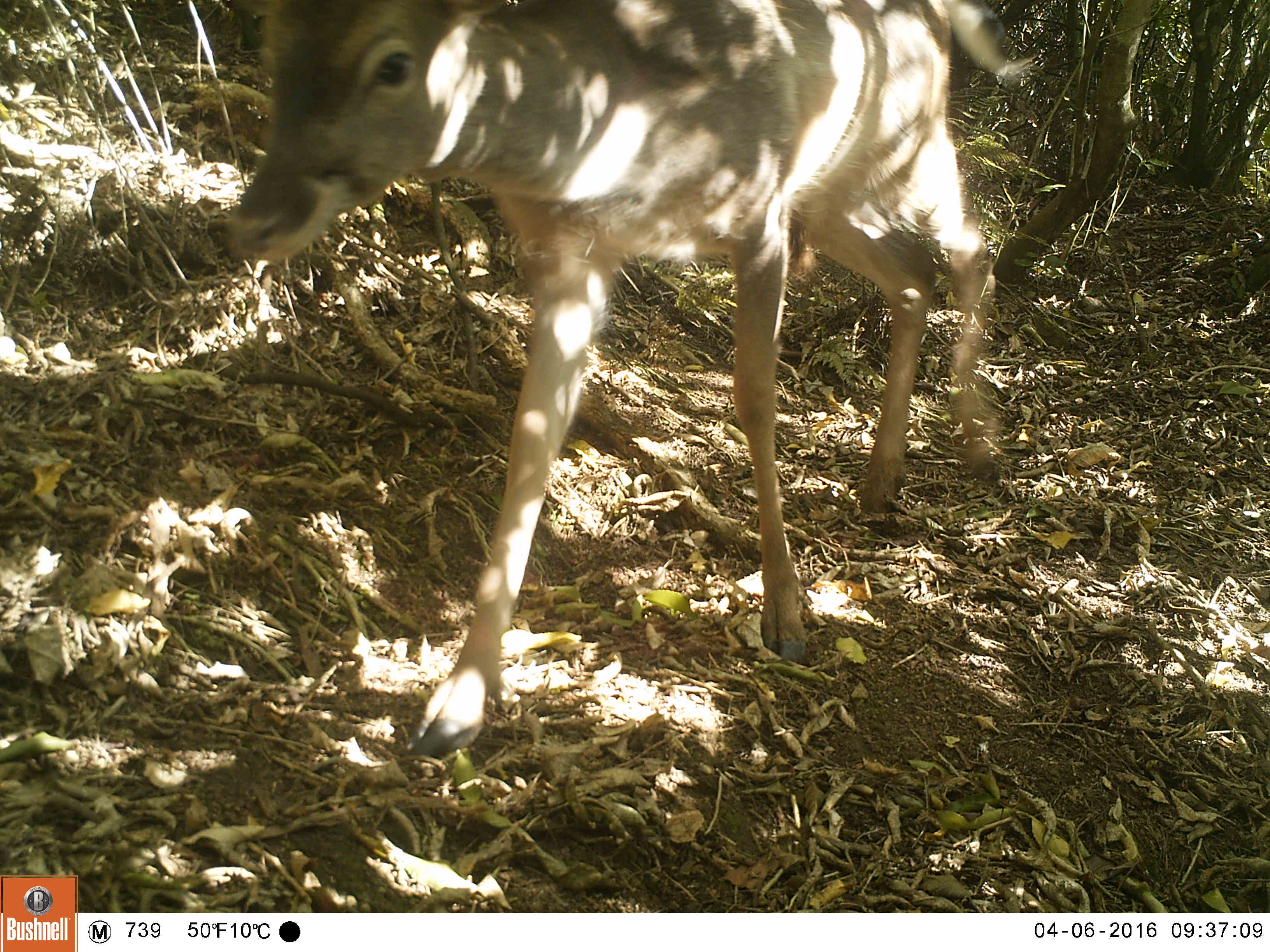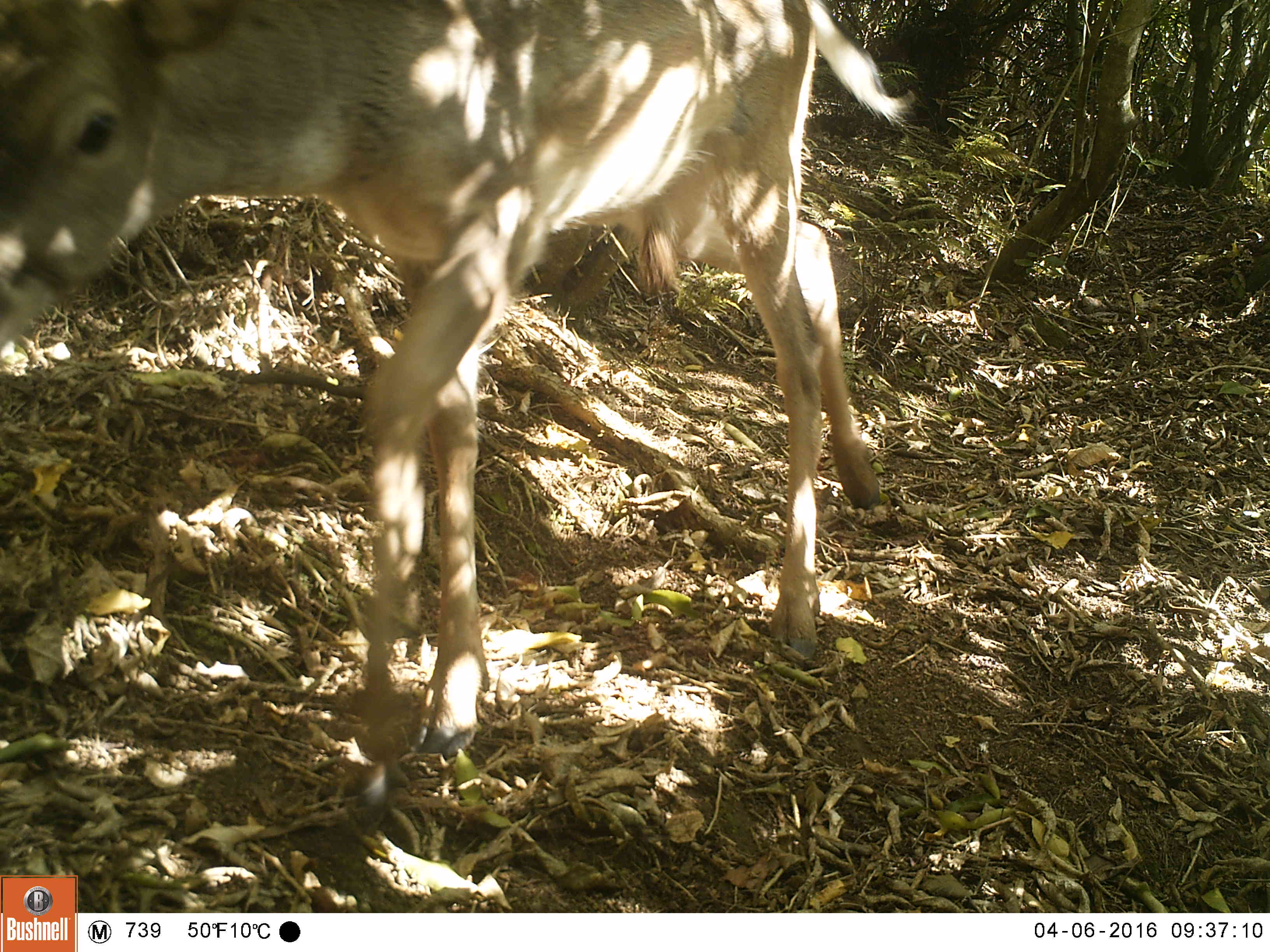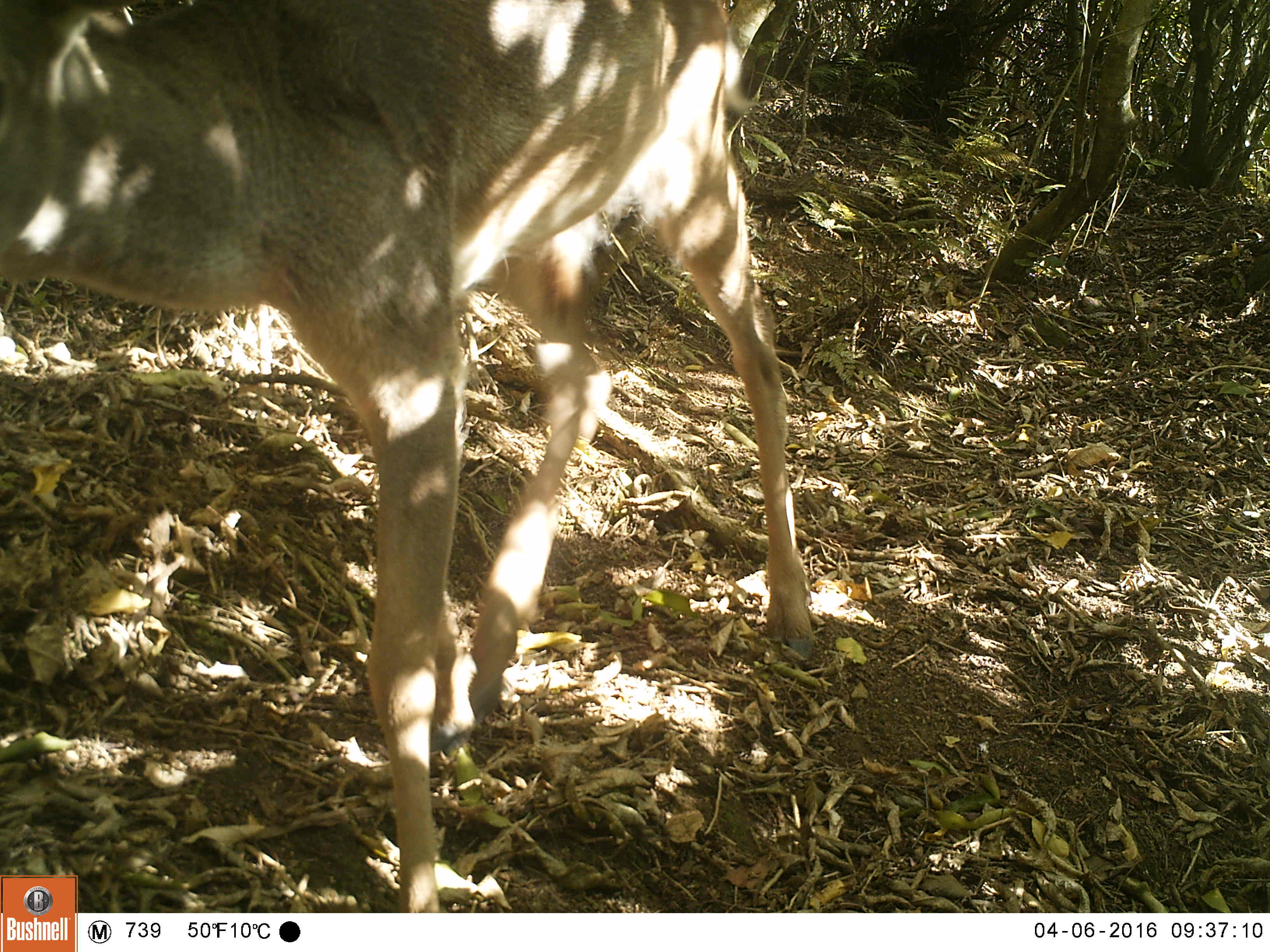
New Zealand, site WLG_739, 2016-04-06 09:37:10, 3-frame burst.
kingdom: Animalia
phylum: Chordata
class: Mammalia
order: Artiodactyla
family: Cervidae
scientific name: Cervidae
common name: deer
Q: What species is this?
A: Deer (Cervidae).